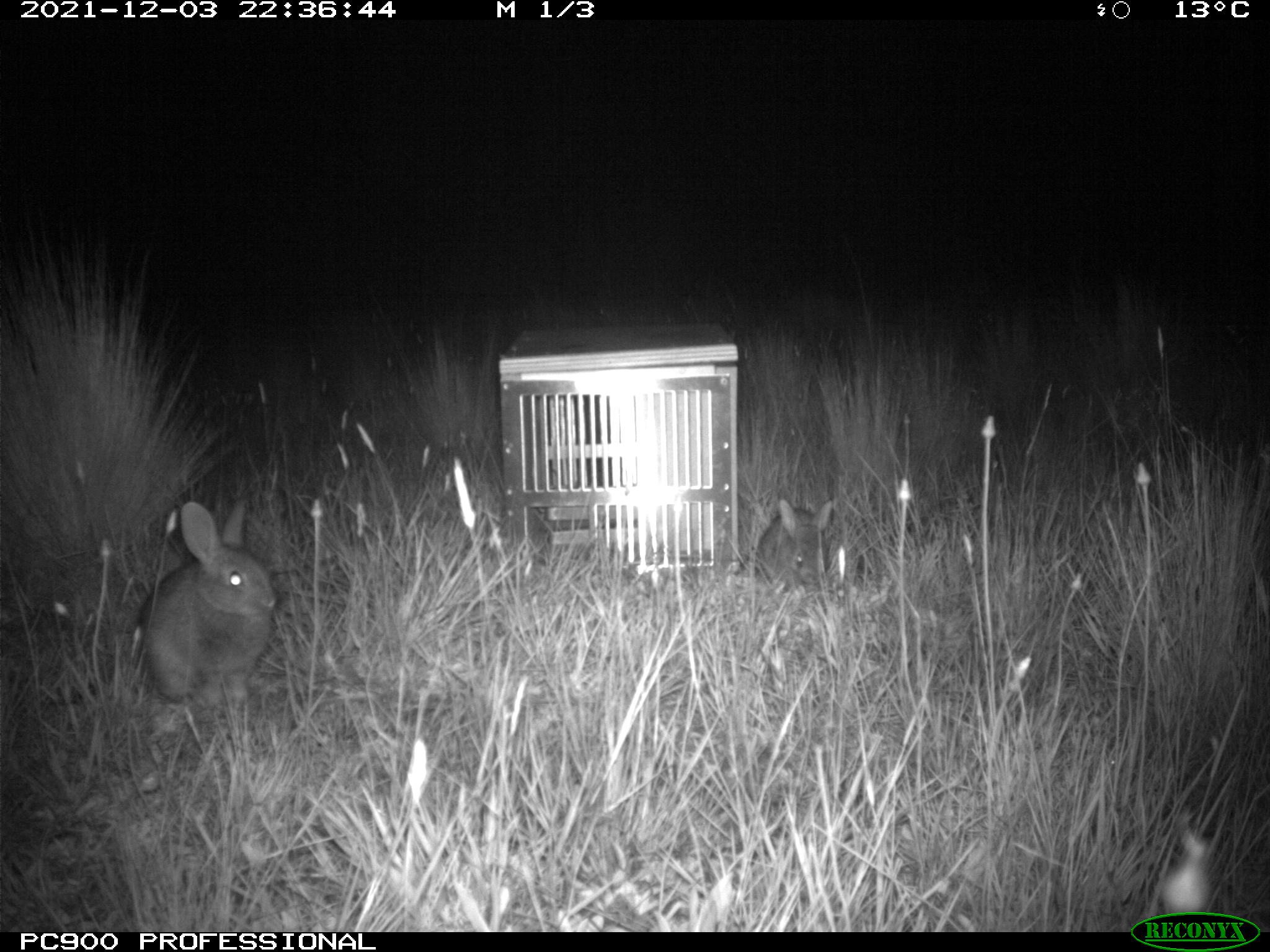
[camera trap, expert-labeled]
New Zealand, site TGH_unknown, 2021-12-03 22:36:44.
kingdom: Animalia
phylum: Chordata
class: Mammalia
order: Lagomorpha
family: Leporidae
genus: Oryctolagus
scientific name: Oryctolagus cuniculus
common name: european rabbit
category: rabbit